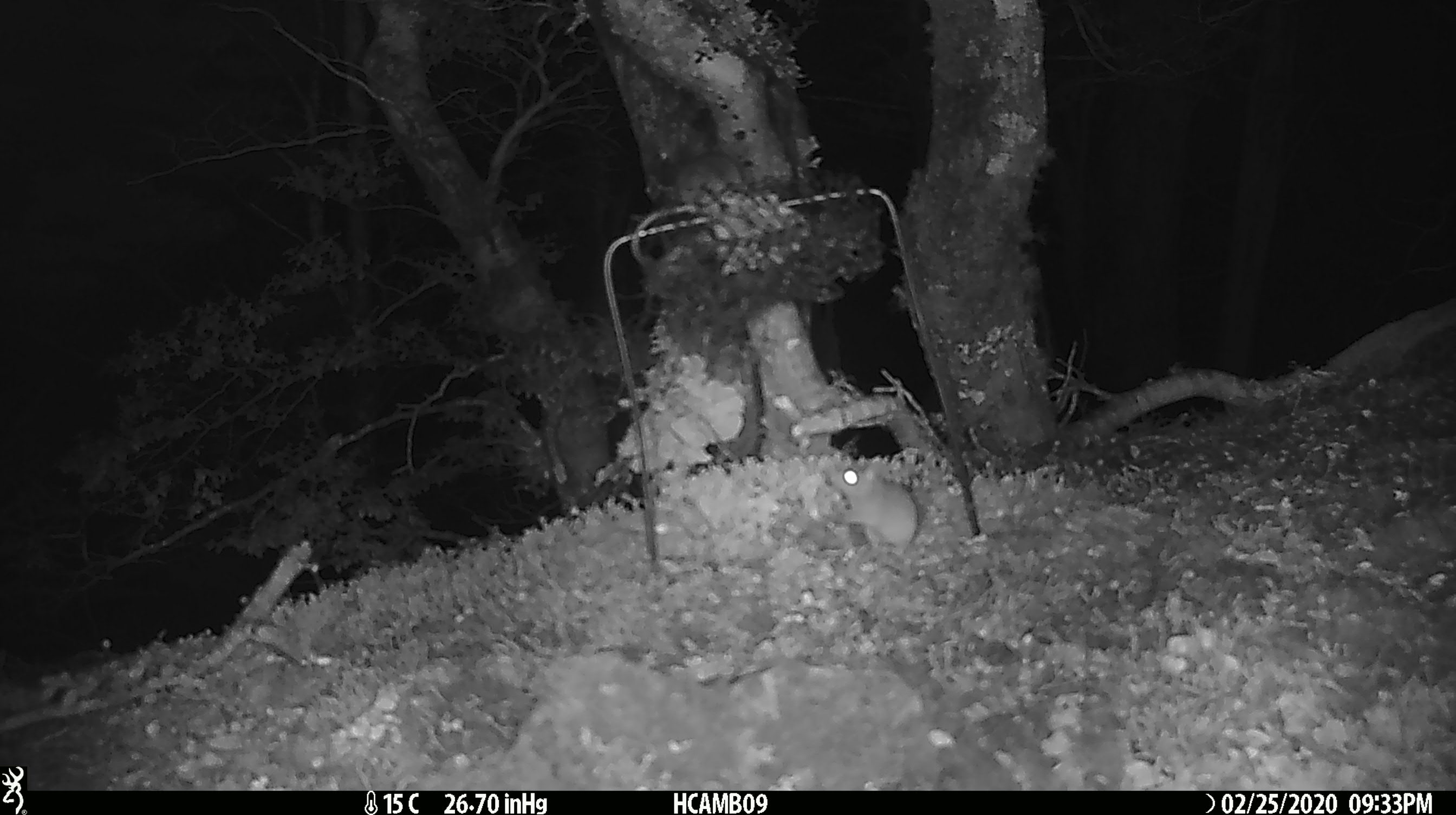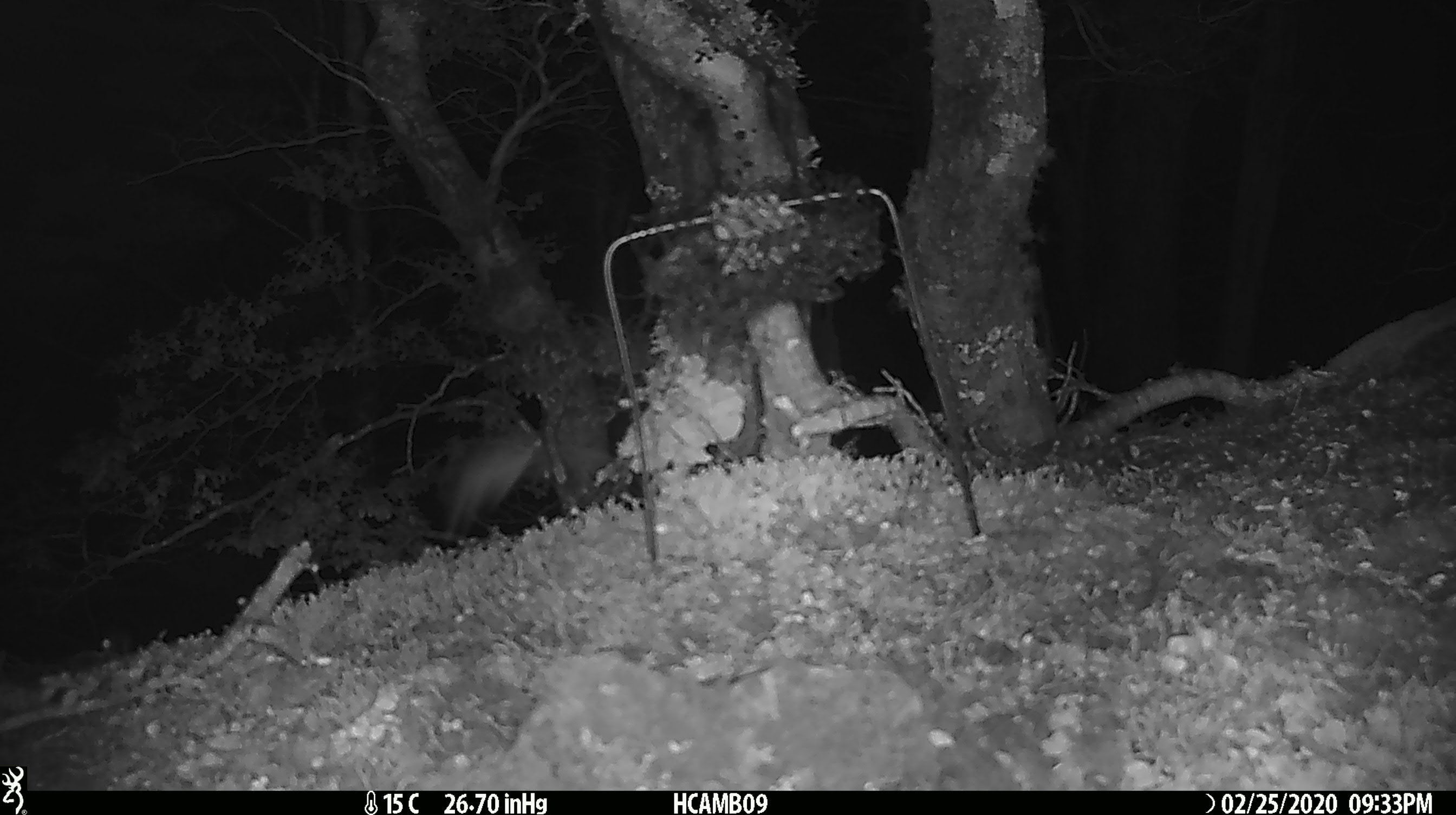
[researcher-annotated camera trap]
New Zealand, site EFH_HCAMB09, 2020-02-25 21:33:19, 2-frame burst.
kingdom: Animalia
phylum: Chordata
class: Mammalia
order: Rodentia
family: Muridae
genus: Mus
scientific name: Mus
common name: mouse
Mouse (Mus).